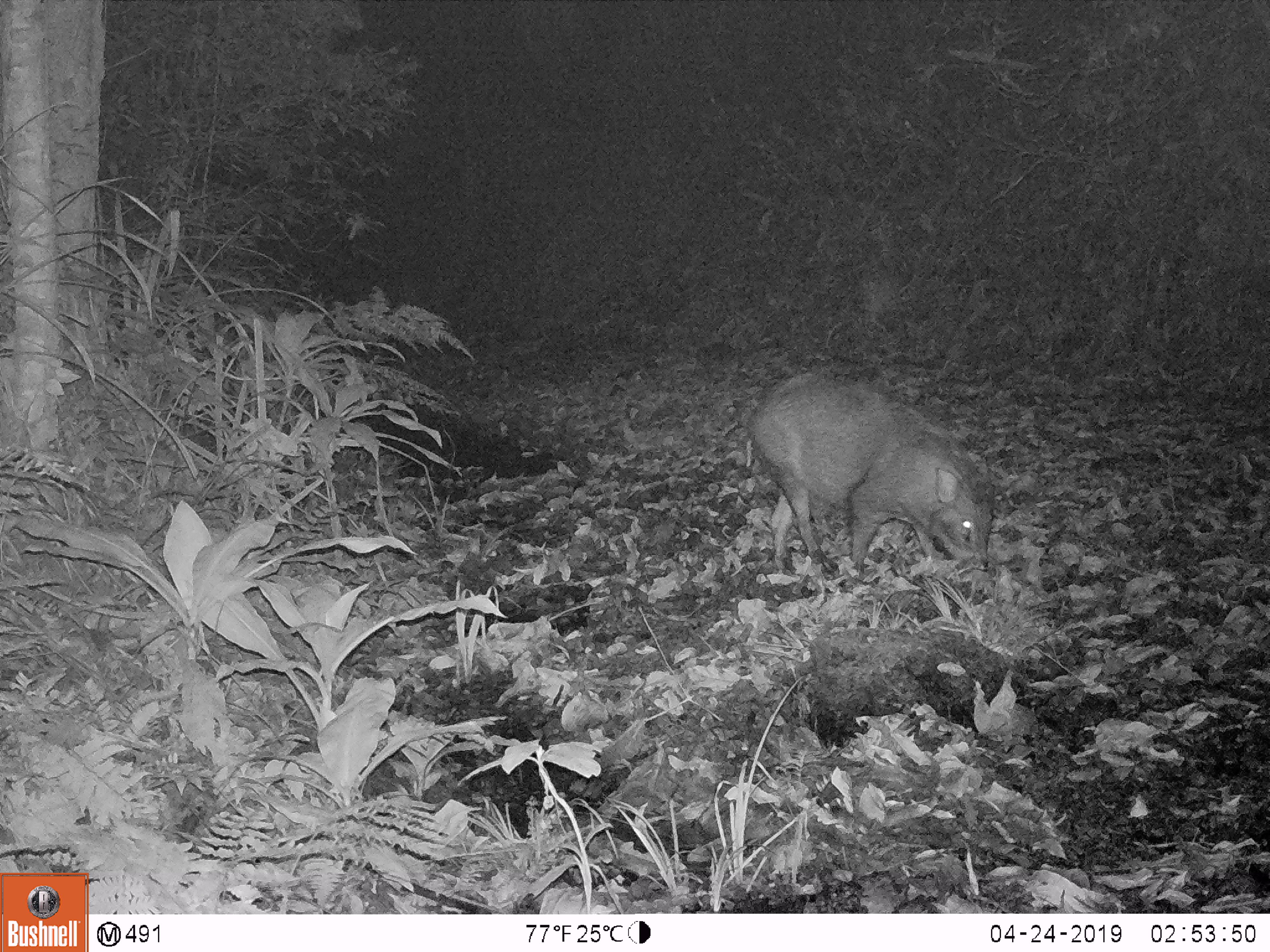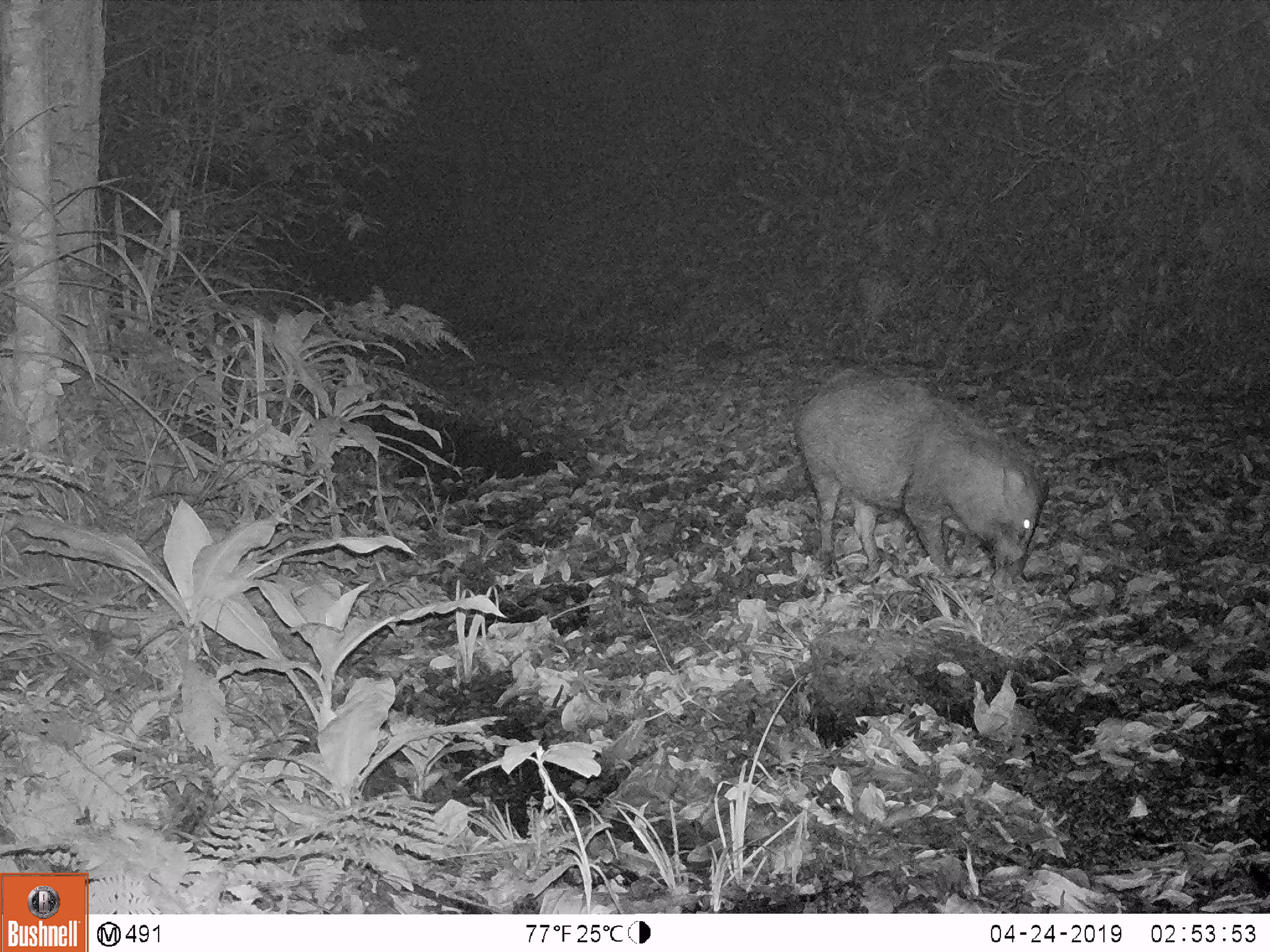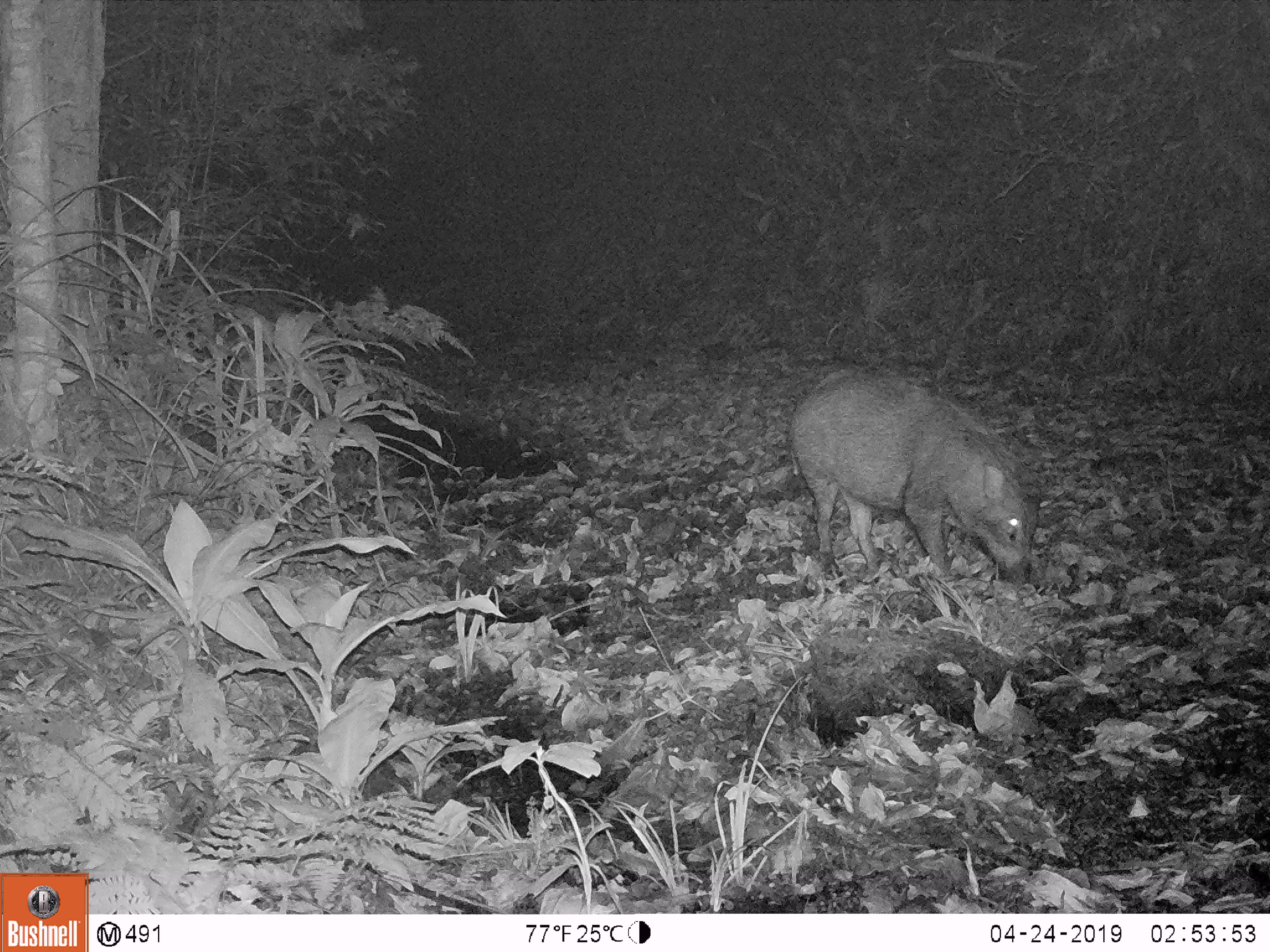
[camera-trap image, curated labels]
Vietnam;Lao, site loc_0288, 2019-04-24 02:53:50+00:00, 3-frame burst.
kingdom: Animalia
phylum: Chordata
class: Mammalia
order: Artiodactyla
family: Suidae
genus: Sus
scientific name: Sus scrofa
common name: eurasian wild pig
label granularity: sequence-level